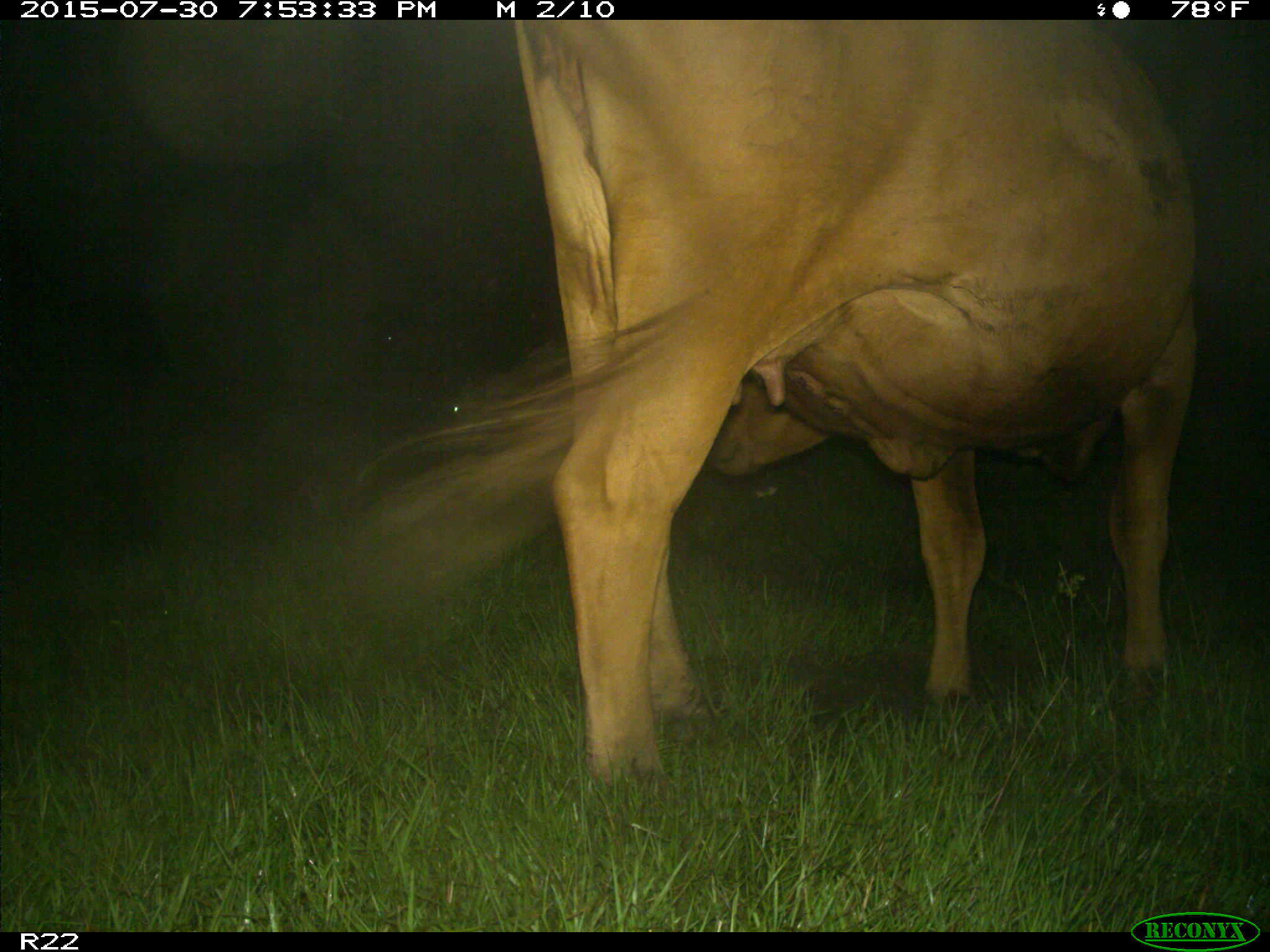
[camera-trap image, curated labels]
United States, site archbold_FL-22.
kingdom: Animalia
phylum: Chordata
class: Mammalia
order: Artiodactyla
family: Bovidae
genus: Bos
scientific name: Bos taurus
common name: domestic cow